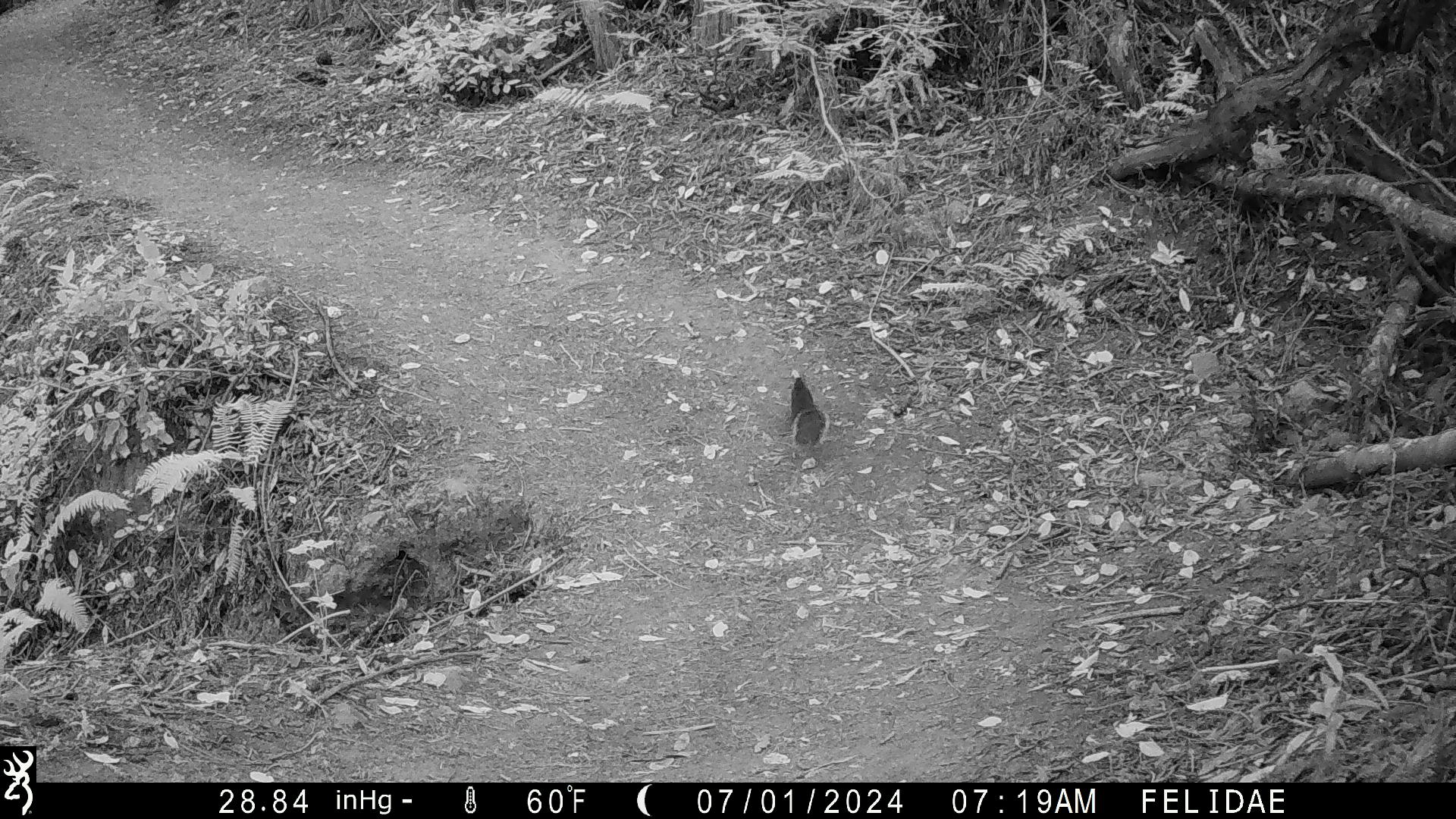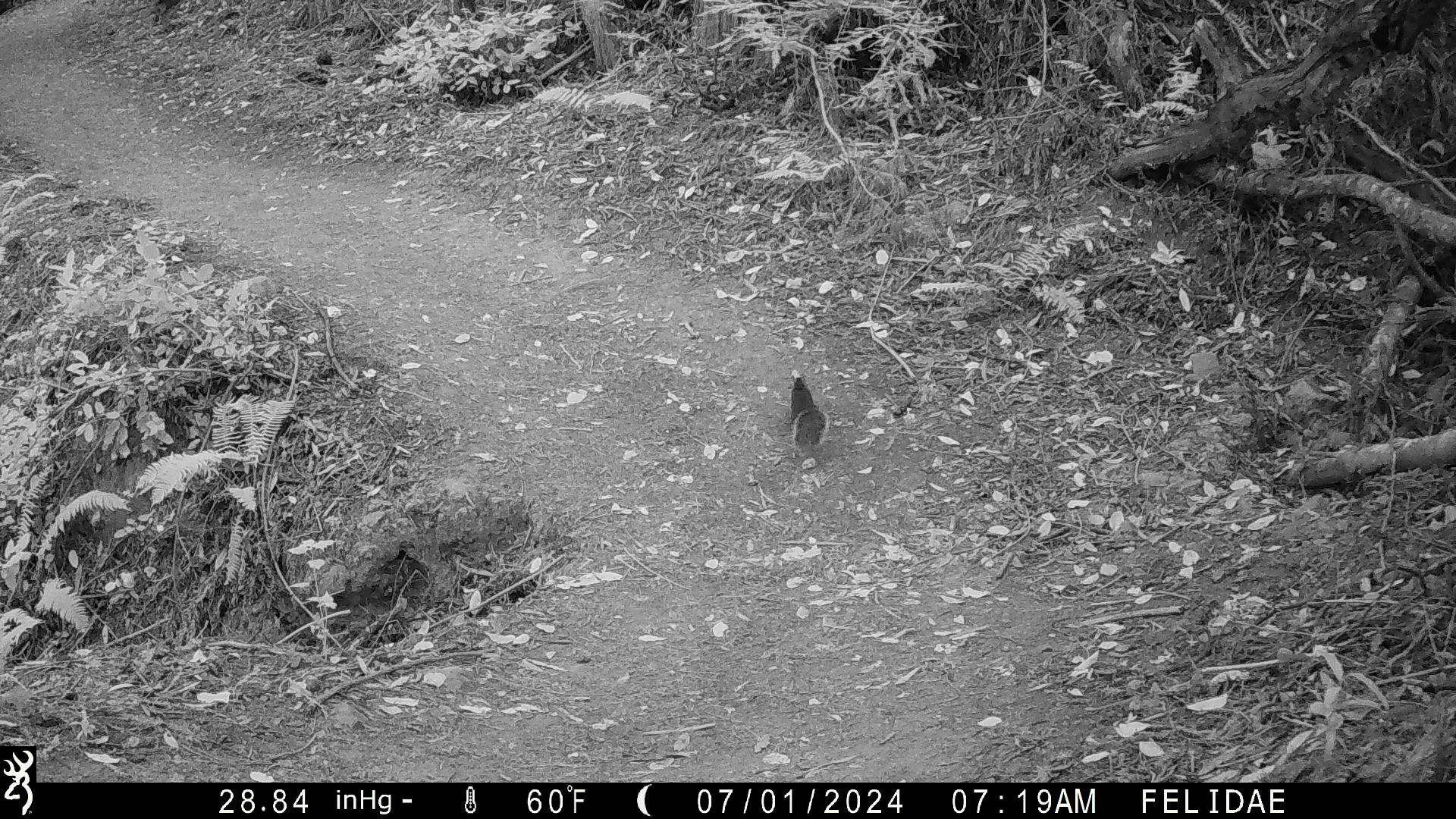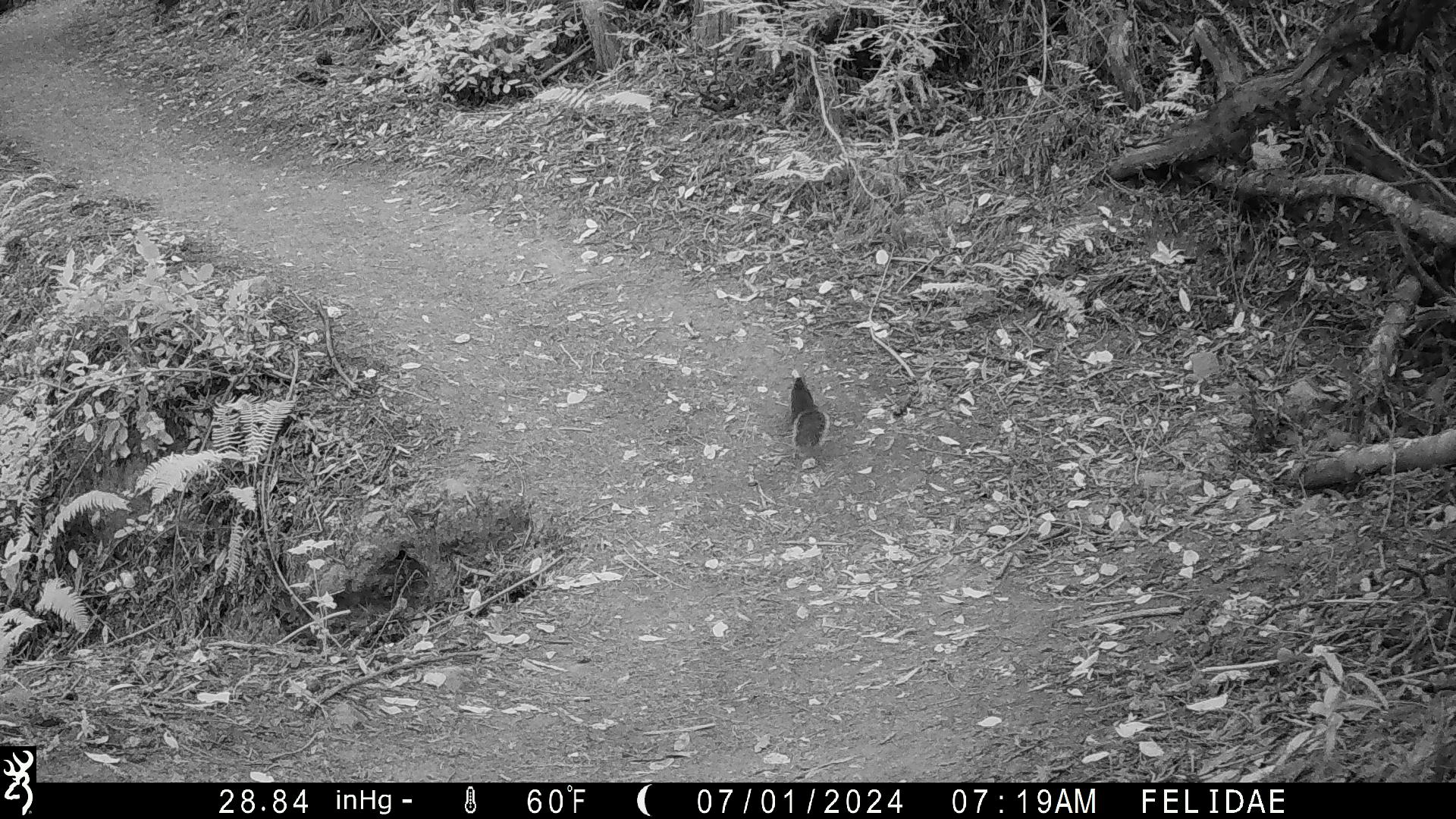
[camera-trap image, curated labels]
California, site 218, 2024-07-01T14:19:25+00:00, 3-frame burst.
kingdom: Animalia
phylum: Chordata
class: Mammalia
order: Rodentia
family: Sciuridae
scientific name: Sciuridae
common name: squirrel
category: unknown squirrel